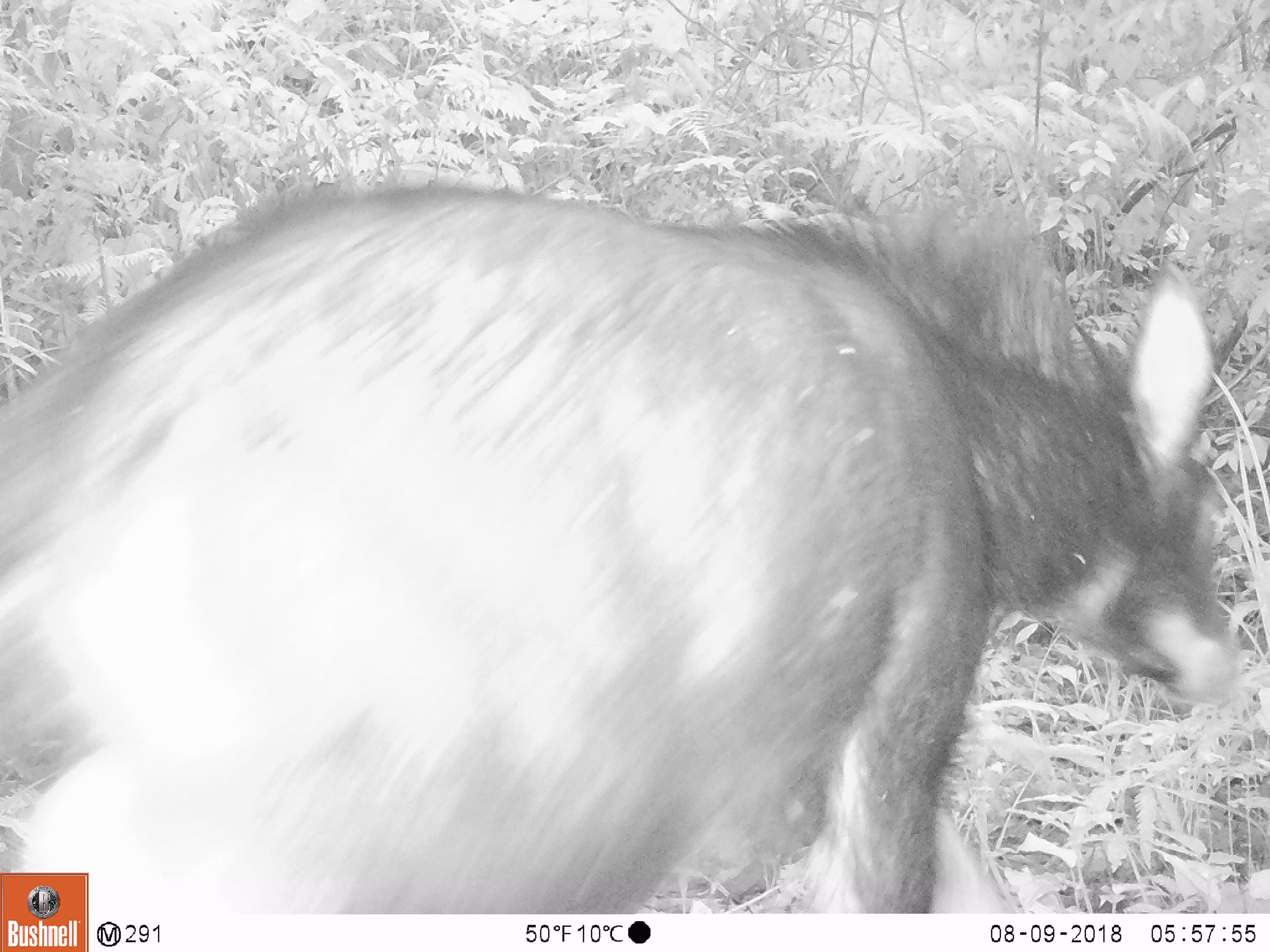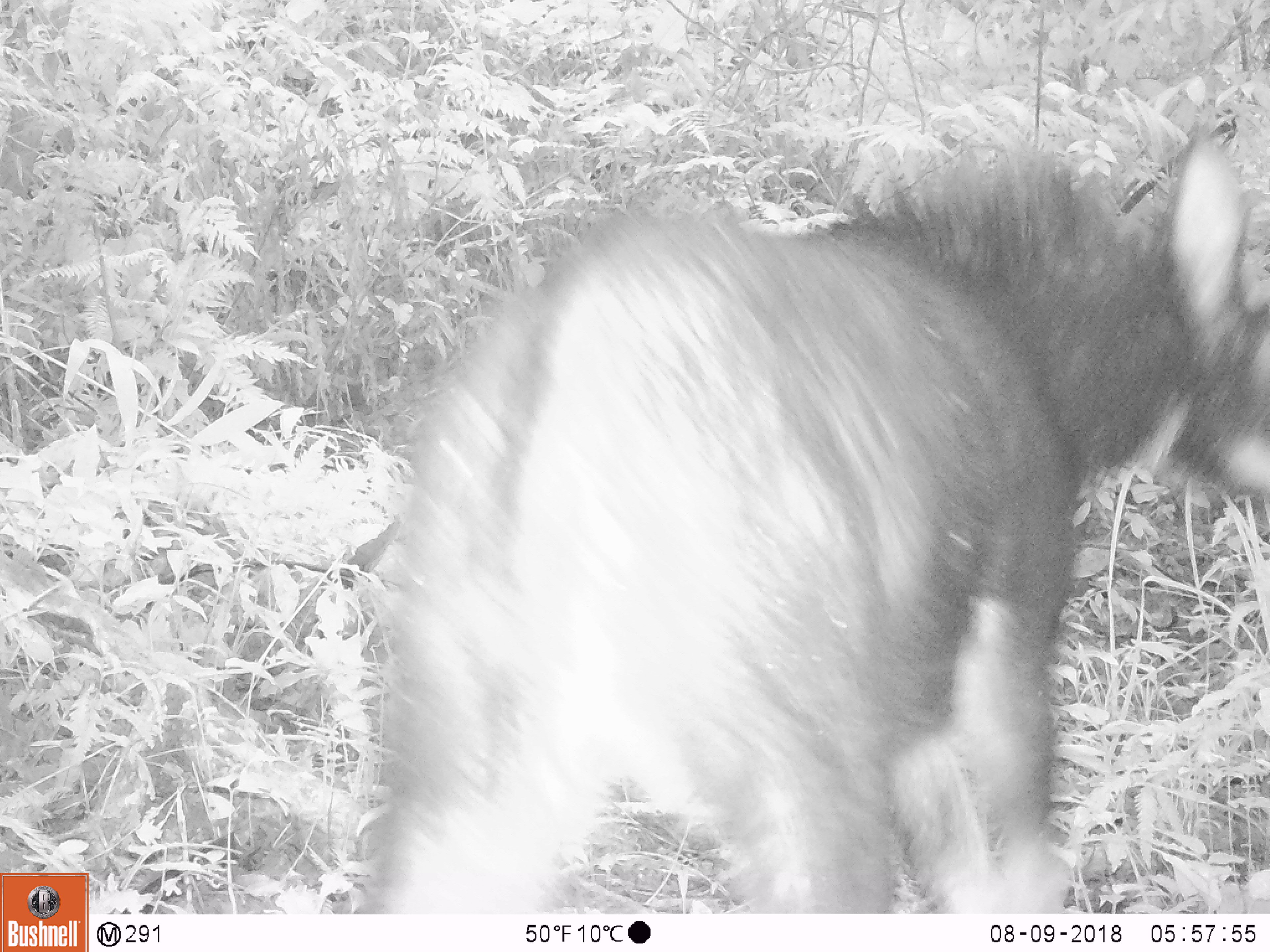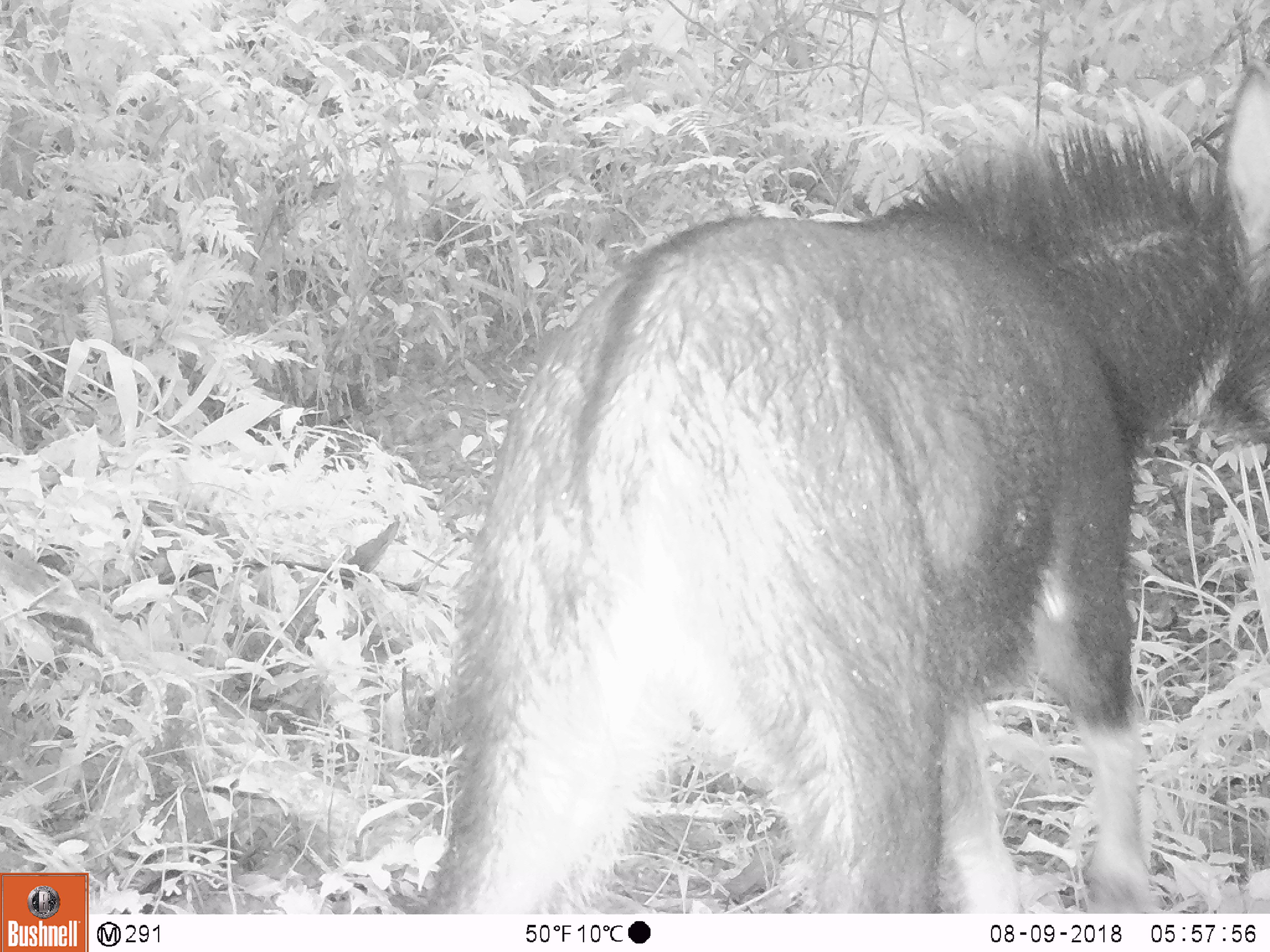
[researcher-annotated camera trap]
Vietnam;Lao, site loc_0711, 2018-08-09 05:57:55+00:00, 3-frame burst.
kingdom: Animalia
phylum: Chordata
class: Mammalia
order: Artiodactyla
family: Bovidae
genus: Capricornis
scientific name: Capricornis sumatraensis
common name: chinese serow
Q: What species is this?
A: Chinese serow (Capricornis sumatraensis).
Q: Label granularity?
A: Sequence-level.